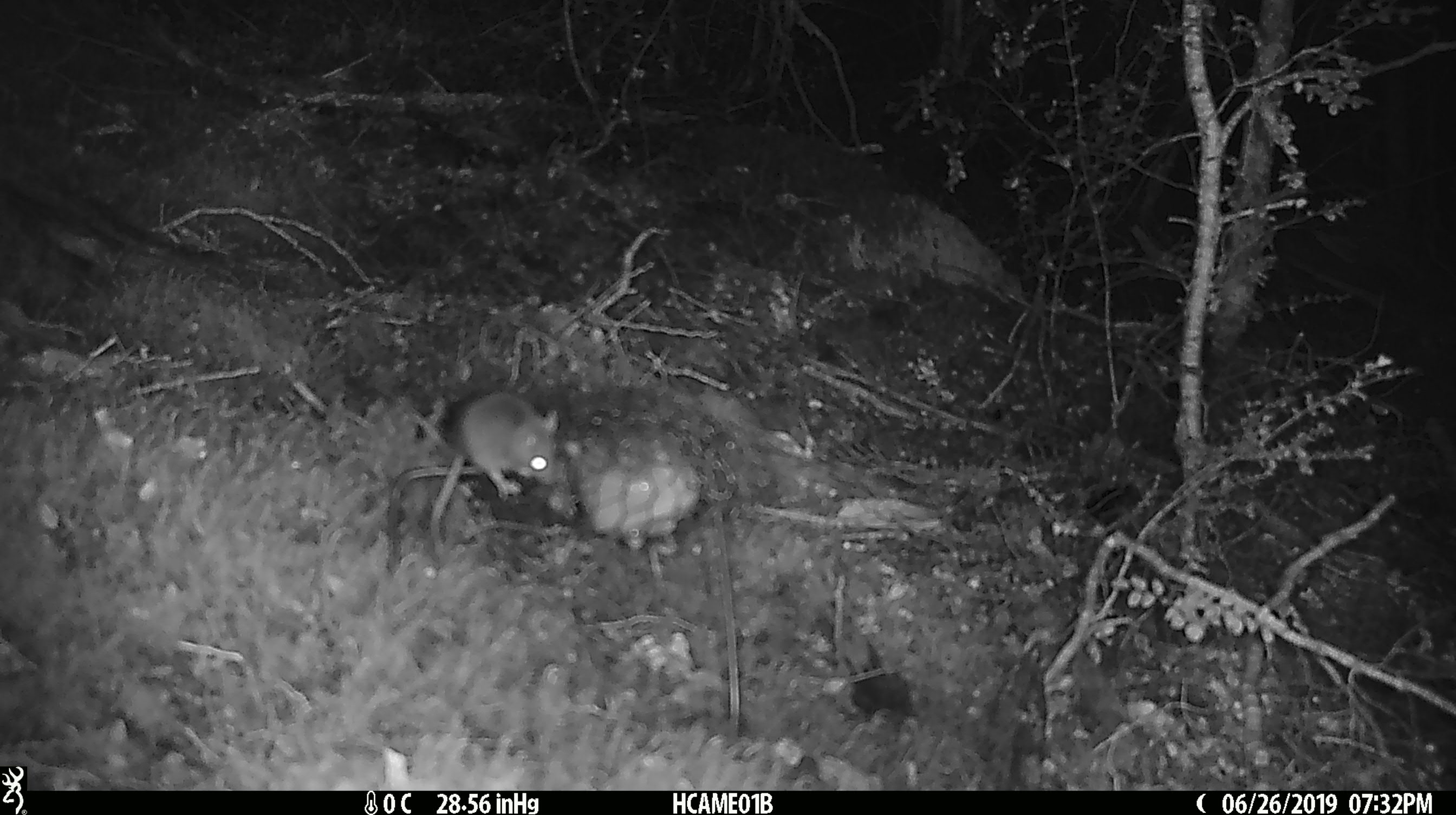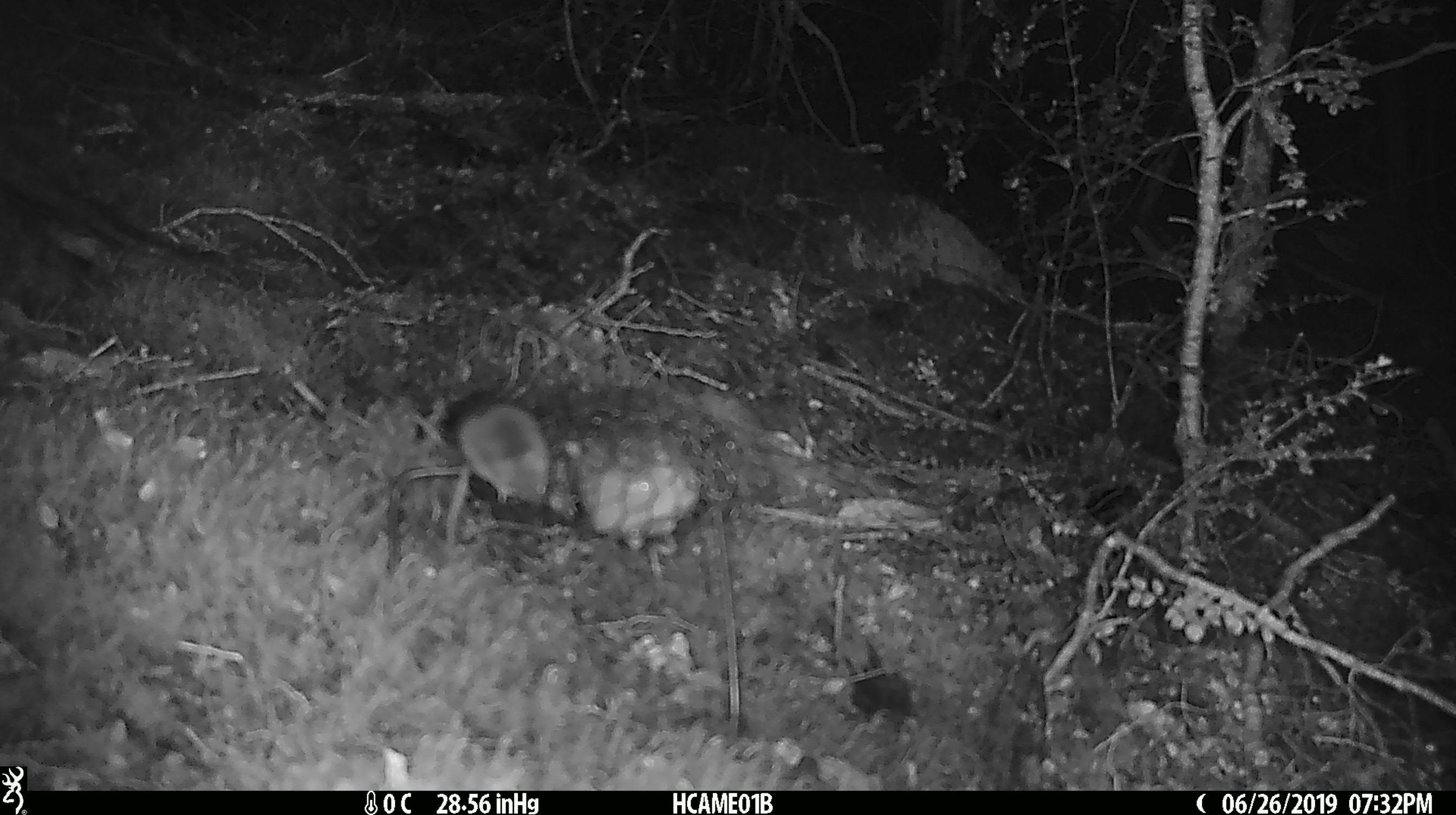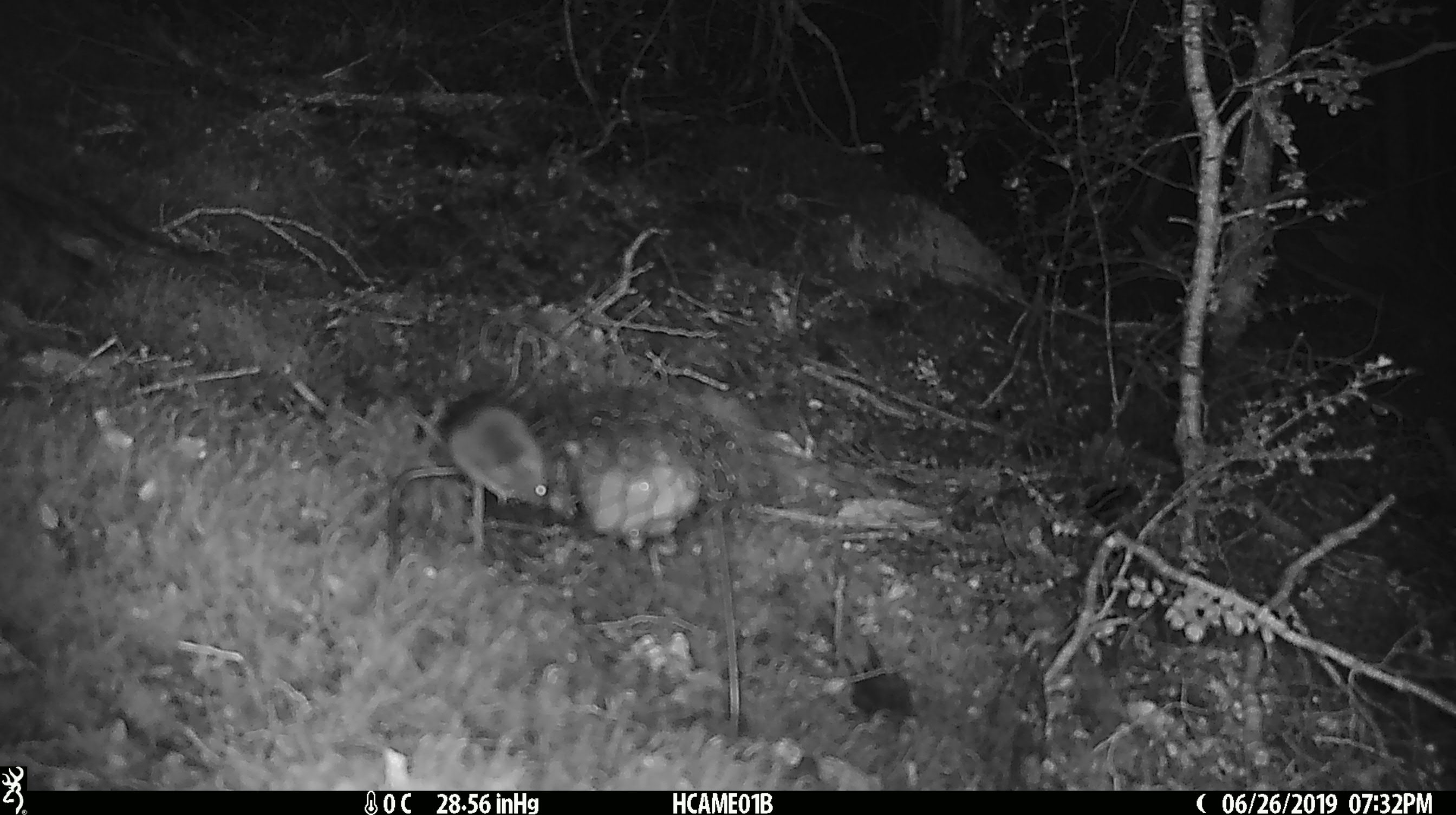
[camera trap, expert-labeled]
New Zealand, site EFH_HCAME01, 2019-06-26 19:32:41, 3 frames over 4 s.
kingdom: Animalia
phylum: Chordata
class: Mammalia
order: Rodentia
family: Muridae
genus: Mus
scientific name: Mus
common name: mouse